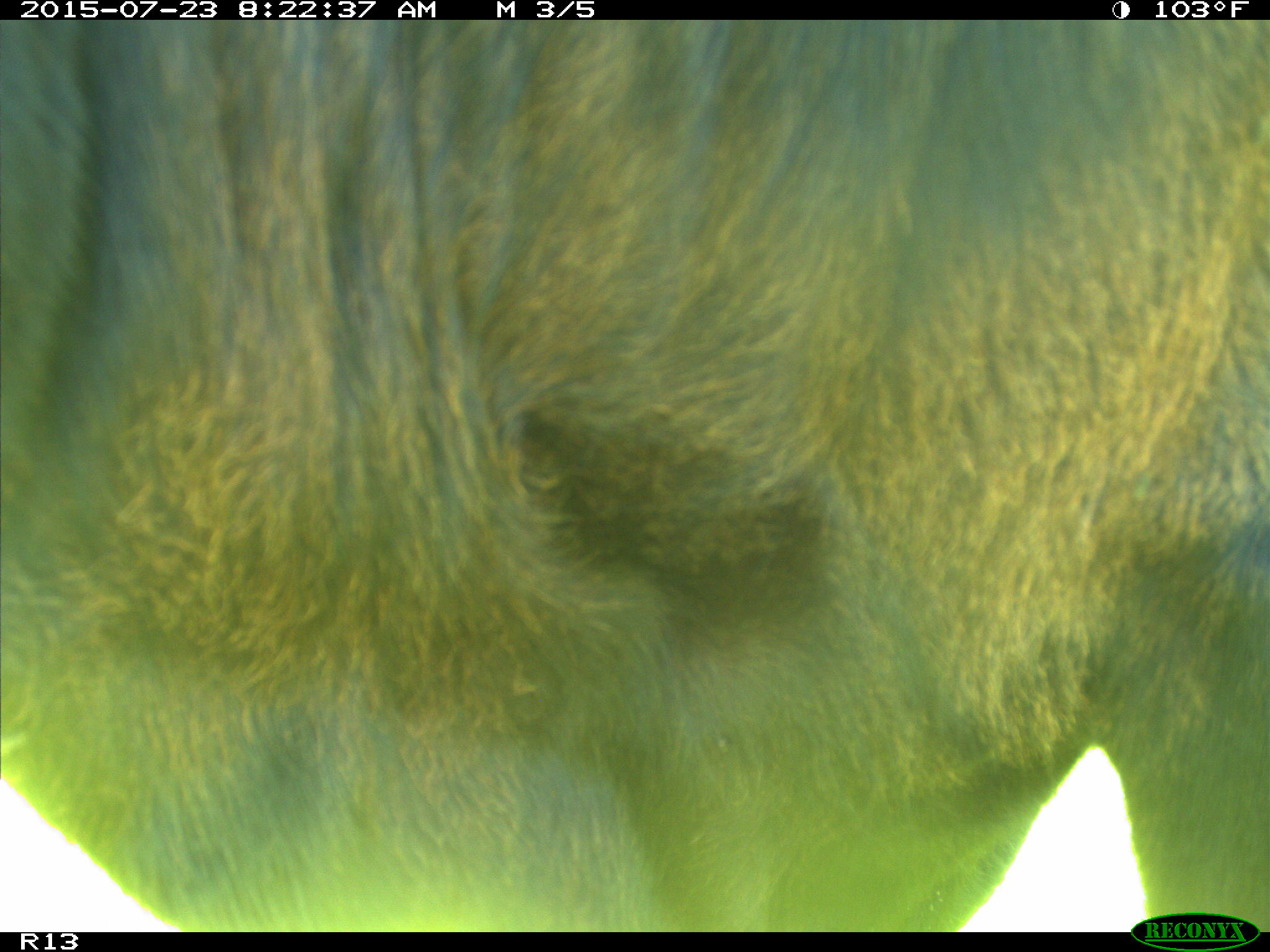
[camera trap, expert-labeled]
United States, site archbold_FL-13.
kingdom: Animalia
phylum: Chordata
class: Mammalia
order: Artiodactyla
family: Bovidae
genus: Bos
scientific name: Bos taurus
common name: domestic cow